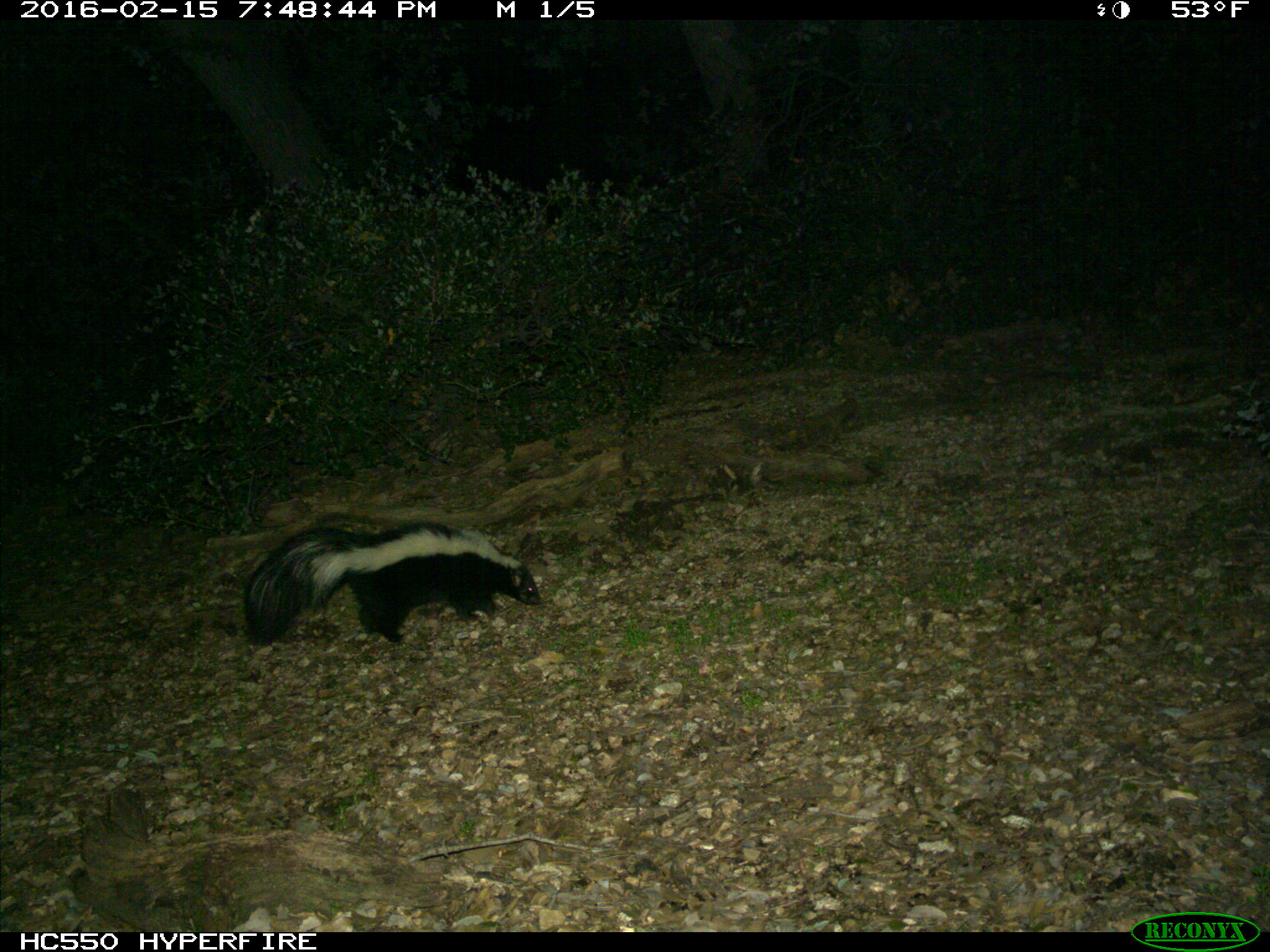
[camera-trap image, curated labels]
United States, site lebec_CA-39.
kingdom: Animalia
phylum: Chordata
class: Mammalia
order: Carnivora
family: Mephitidae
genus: Mephitis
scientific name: Mephitis mephitis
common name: striped skunk